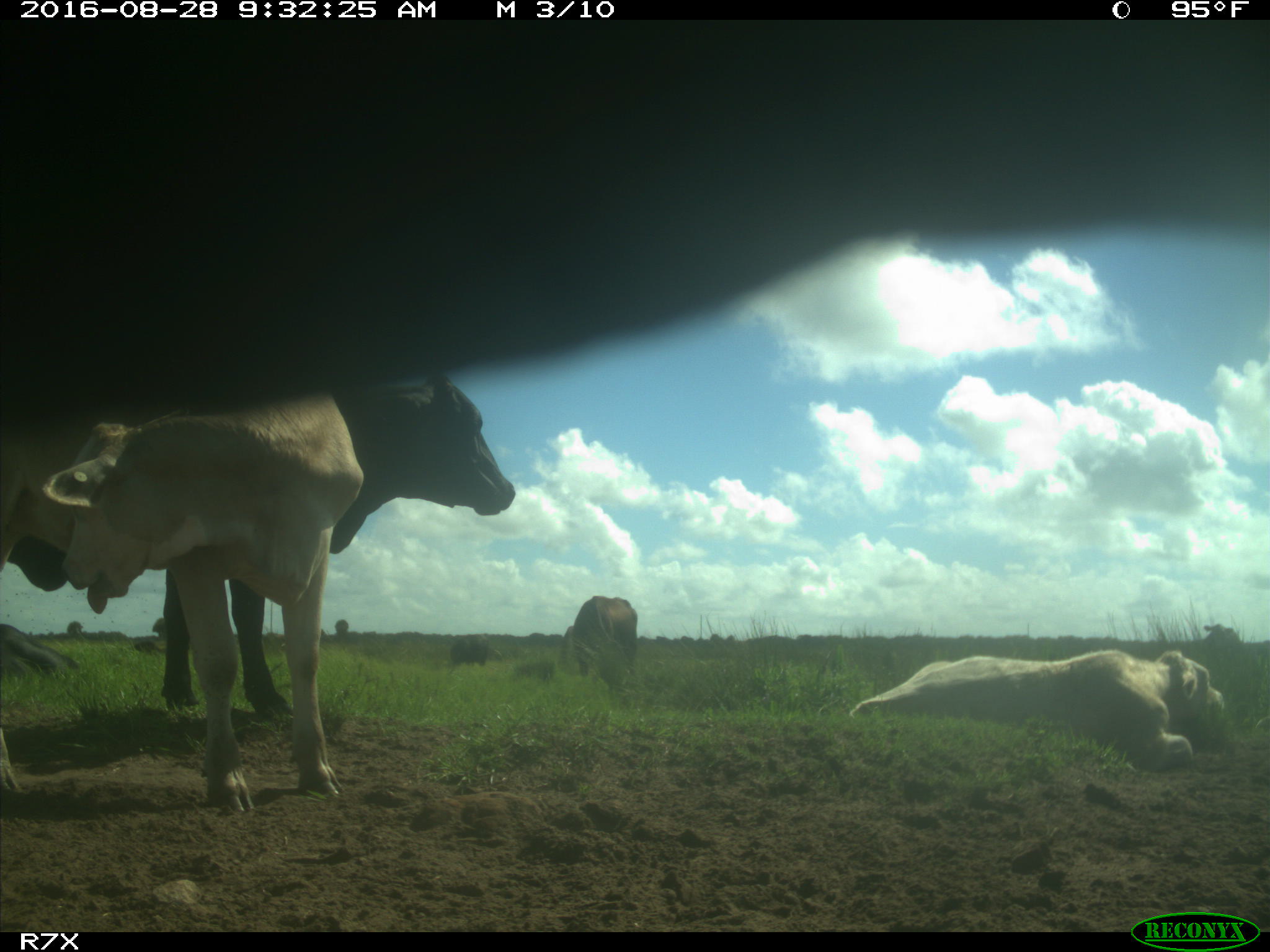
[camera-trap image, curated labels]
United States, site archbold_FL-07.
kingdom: Animalia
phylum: Chordata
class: Mammalia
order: Artiodactyla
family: Bovidae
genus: Bos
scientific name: Bos taurus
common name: domestic cow